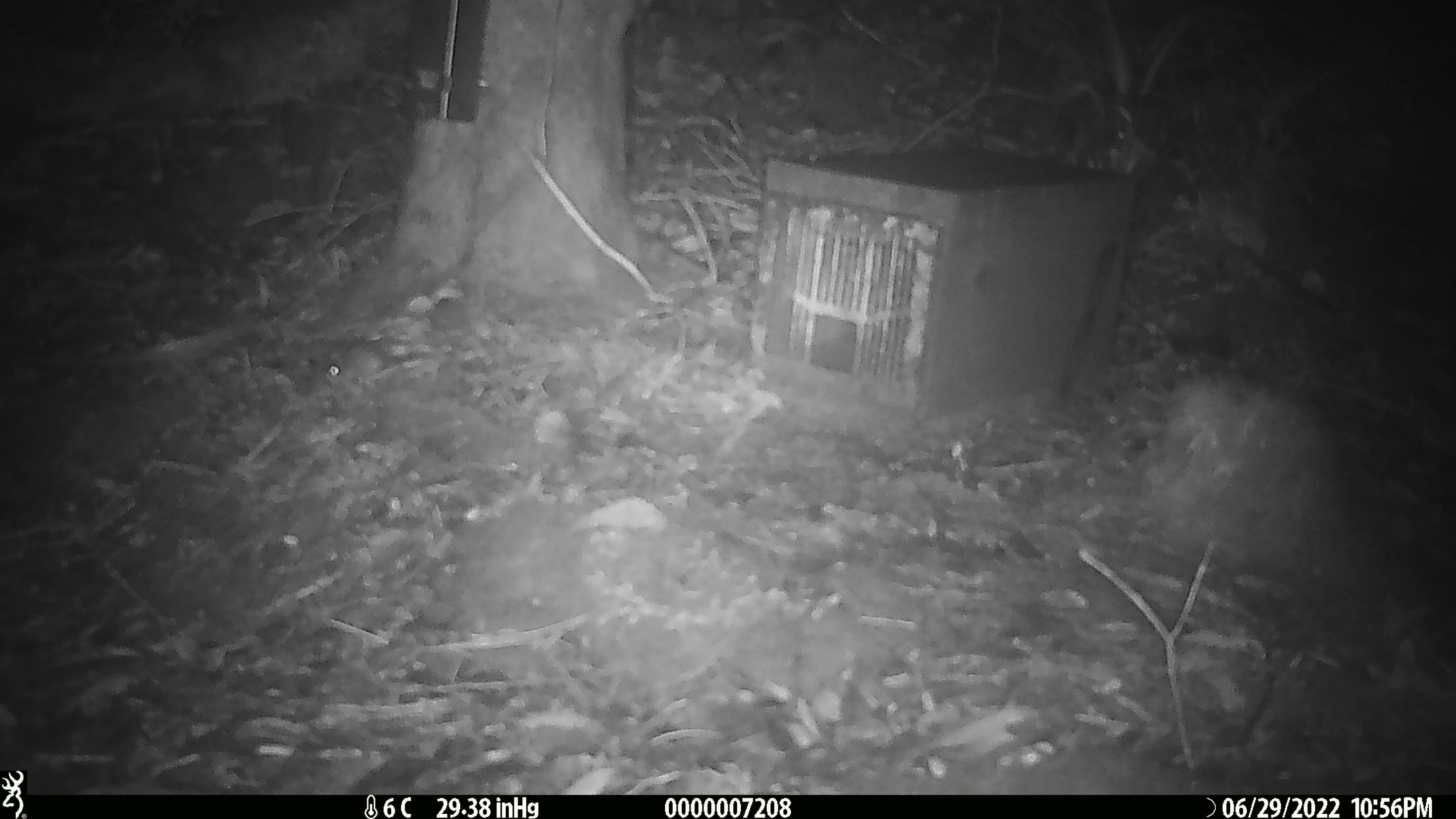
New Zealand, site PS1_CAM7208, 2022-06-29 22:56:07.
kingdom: Animalia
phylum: Chordata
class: Mammalia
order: Rodentia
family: Muridae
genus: Mus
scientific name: Mus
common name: mouse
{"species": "mouse (Mus)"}